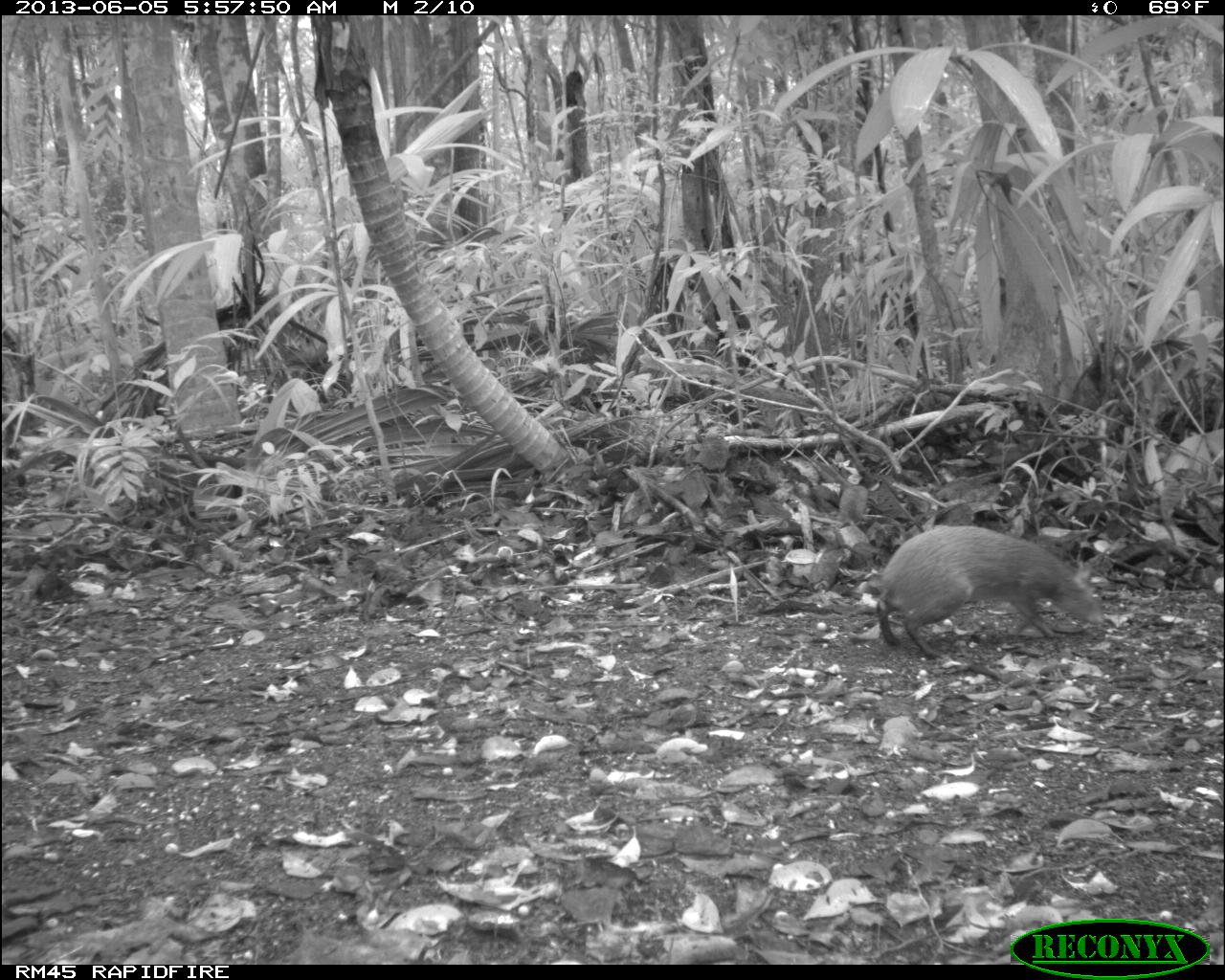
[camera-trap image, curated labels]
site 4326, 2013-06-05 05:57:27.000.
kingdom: Animalia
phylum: Chordata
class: Mammalia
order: Rodentia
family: Dasyproctidae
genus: Dasyprocta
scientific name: Dasyprocta punctata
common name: central american agouti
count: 1